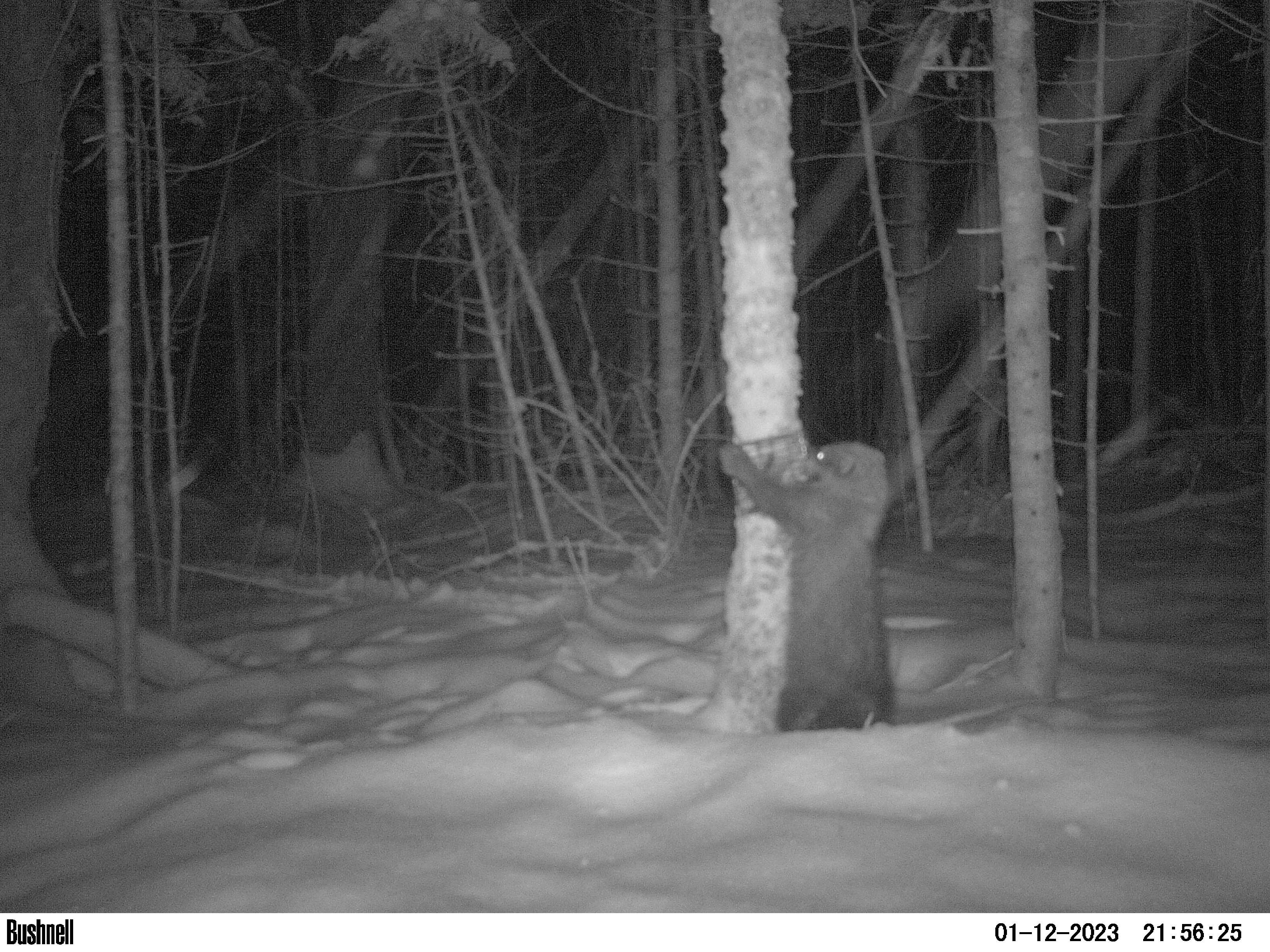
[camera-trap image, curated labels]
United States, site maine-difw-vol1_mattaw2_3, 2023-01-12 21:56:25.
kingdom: Animalia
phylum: Chordata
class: Mammalia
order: Carnivora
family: Mustelidae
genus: Pekania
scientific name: Pekania pennanti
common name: fisher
Fisher (Pekania pennanti).